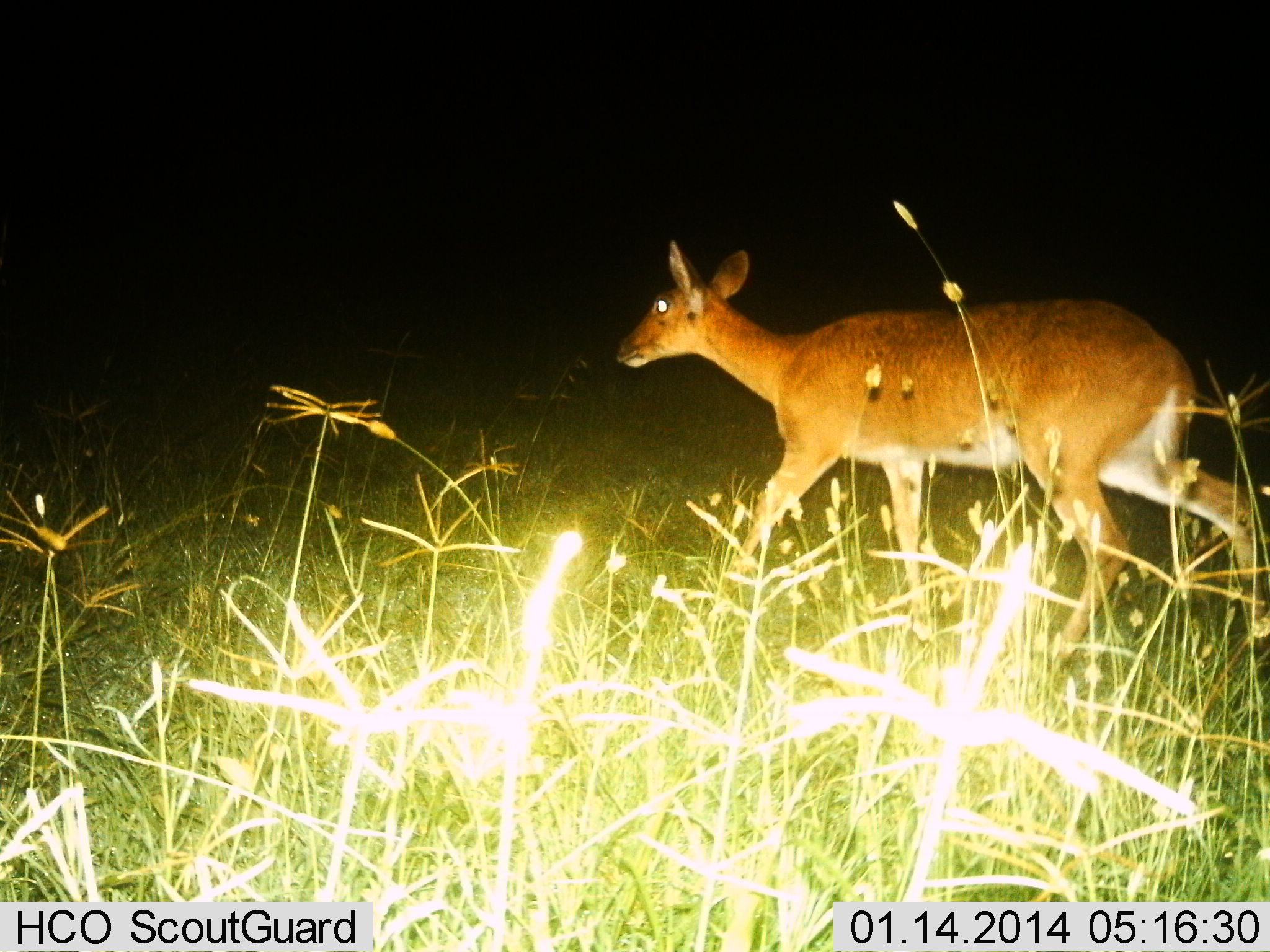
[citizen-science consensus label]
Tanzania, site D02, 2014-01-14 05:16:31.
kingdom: Animalia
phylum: Chordata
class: Mammalia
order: Artiodactyla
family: Bovidae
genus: Redunca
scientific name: Redunca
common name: reedbuck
Reedbuck (Redunca), count 1. Behavior (volunteer vote fractions): standing 0%, resting 0%, moving 100%, interacting 0%. Young present (vote fraction): 0%. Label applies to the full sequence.